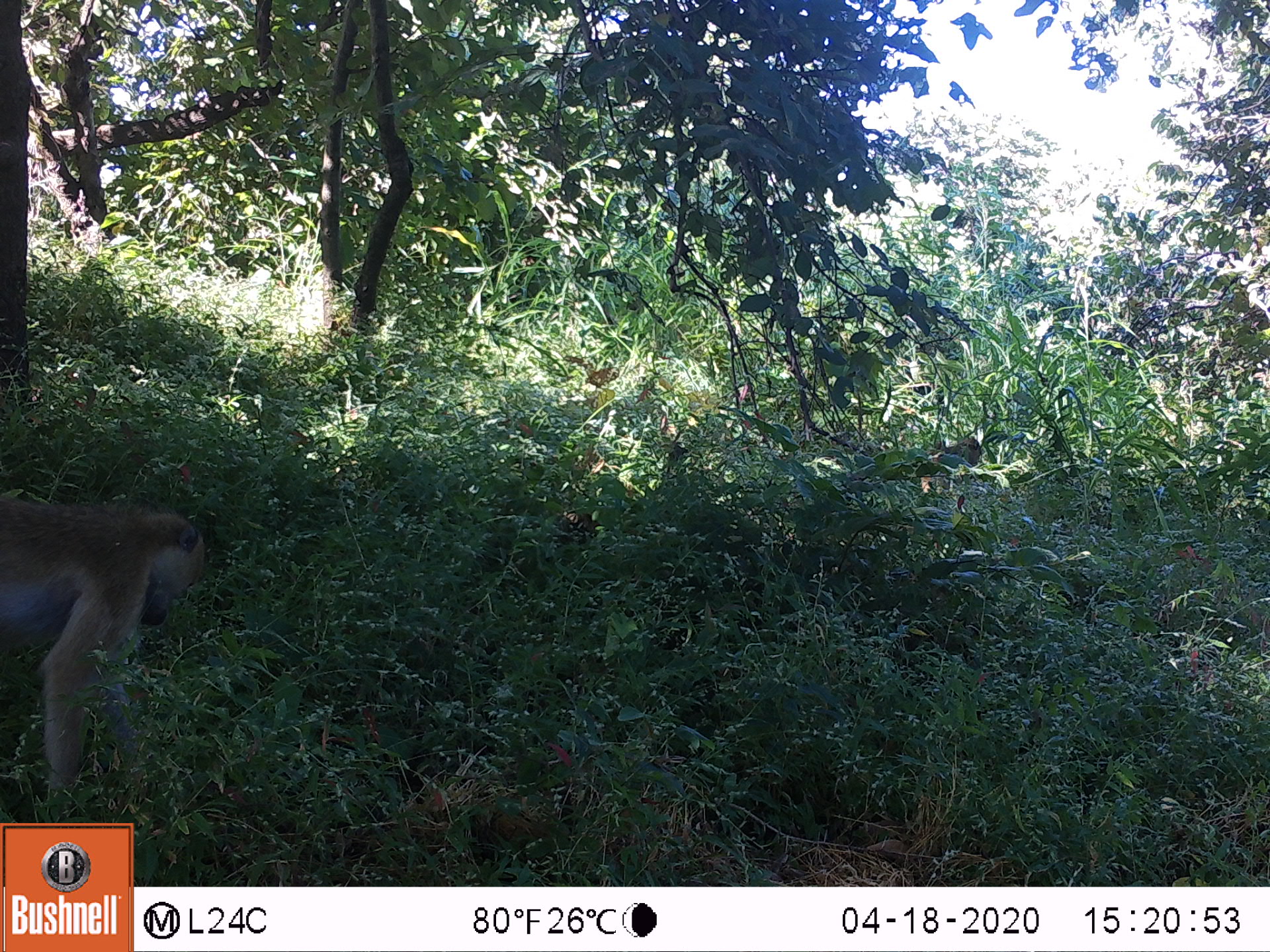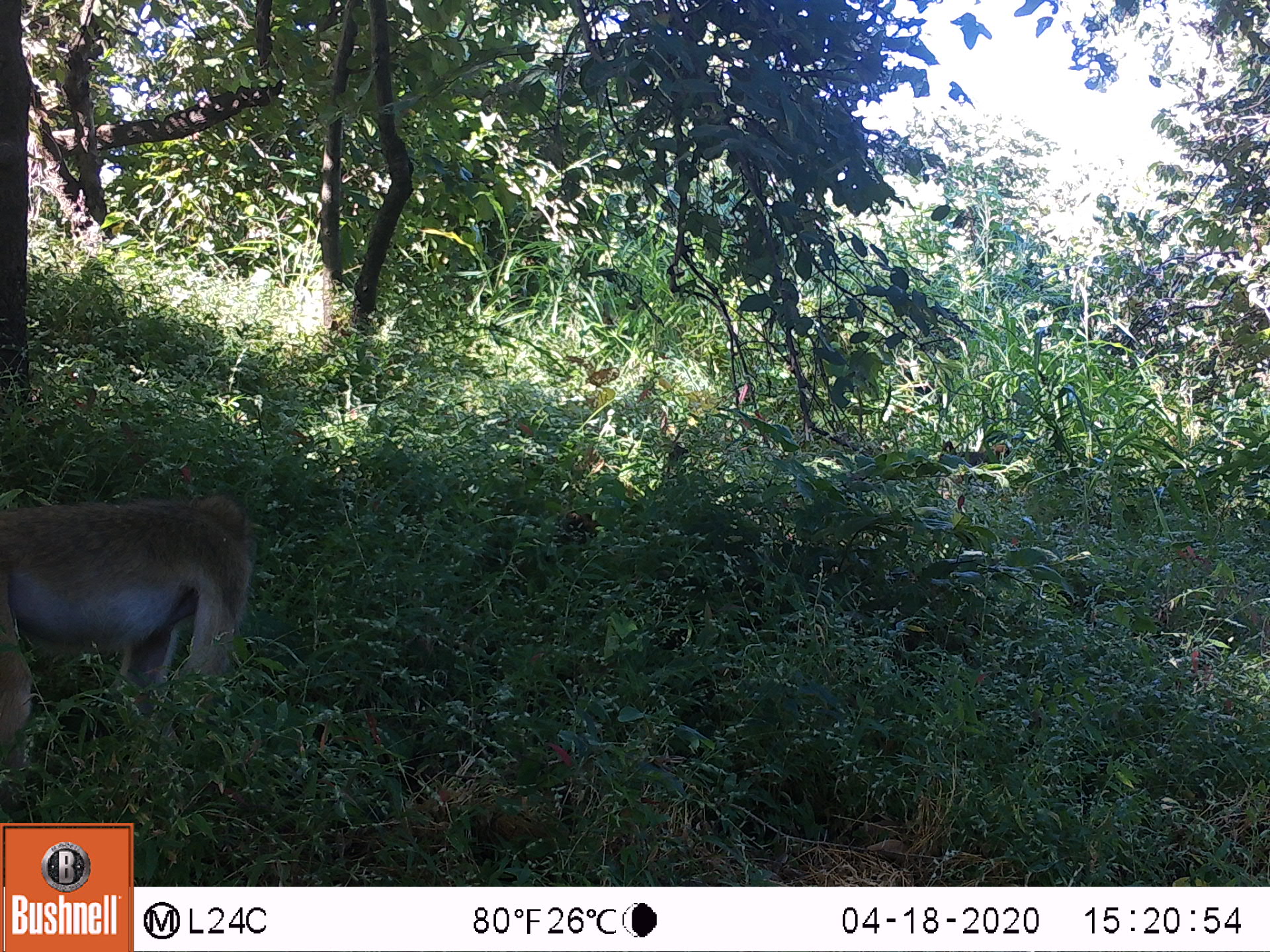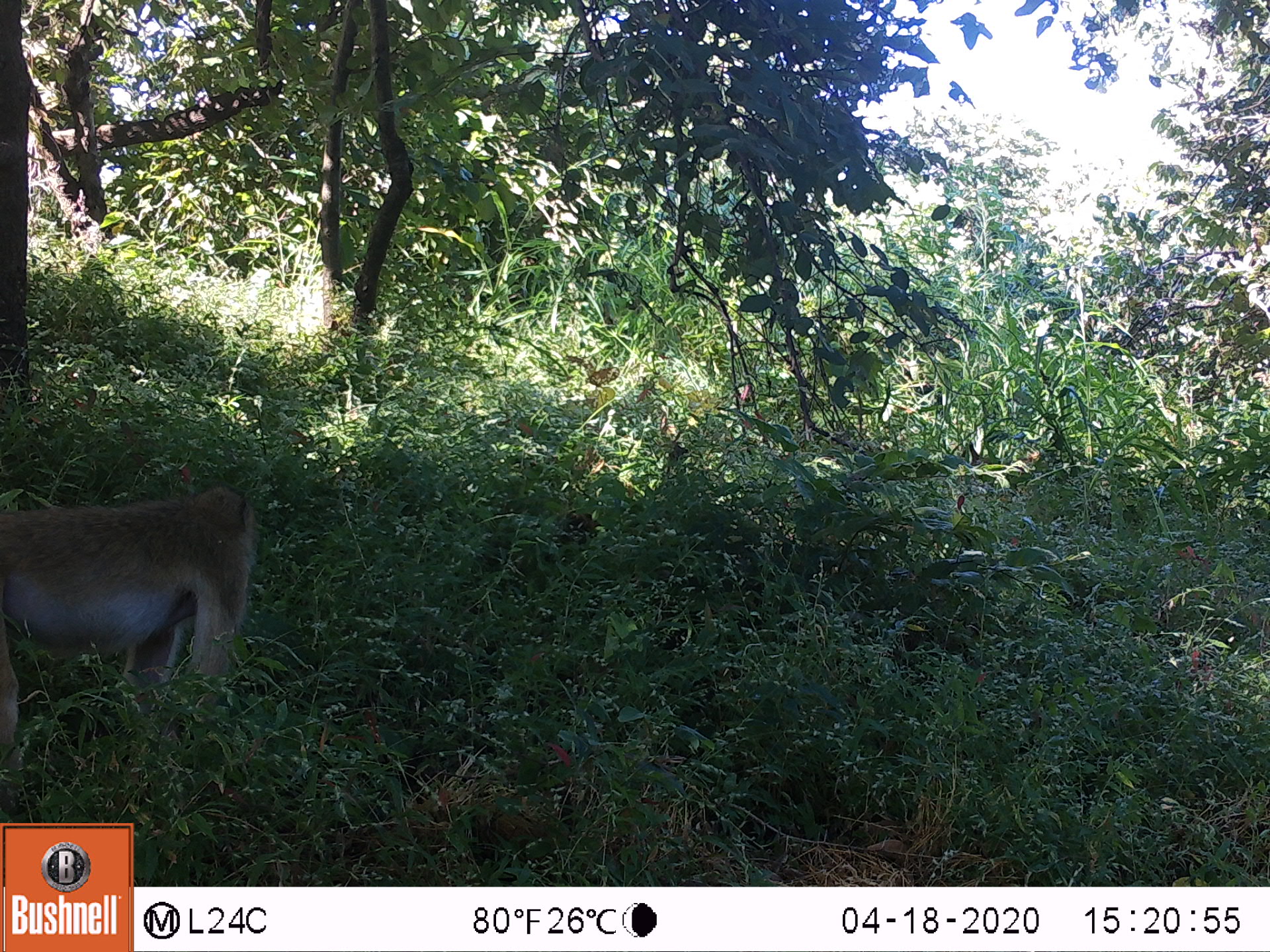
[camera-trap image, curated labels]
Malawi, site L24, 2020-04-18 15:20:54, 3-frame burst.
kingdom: Animalia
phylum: Chordata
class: Mammalia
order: Primates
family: Cercopithecidae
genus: Papio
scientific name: Papio cynocephalus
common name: yellow baboon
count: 1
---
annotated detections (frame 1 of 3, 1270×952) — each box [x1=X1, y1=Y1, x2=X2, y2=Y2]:
yellow baboon: [x1=2, y1=489, x2=211, y2=816]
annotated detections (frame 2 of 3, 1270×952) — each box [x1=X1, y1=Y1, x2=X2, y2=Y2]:
yellow baboon: [x1=0, y1=491, x2=258, y2=811]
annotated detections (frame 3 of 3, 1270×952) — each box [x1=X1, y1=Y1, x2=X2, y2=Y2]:
yellow baboon: [x1=0, y1=476, x2=271, y2=792]